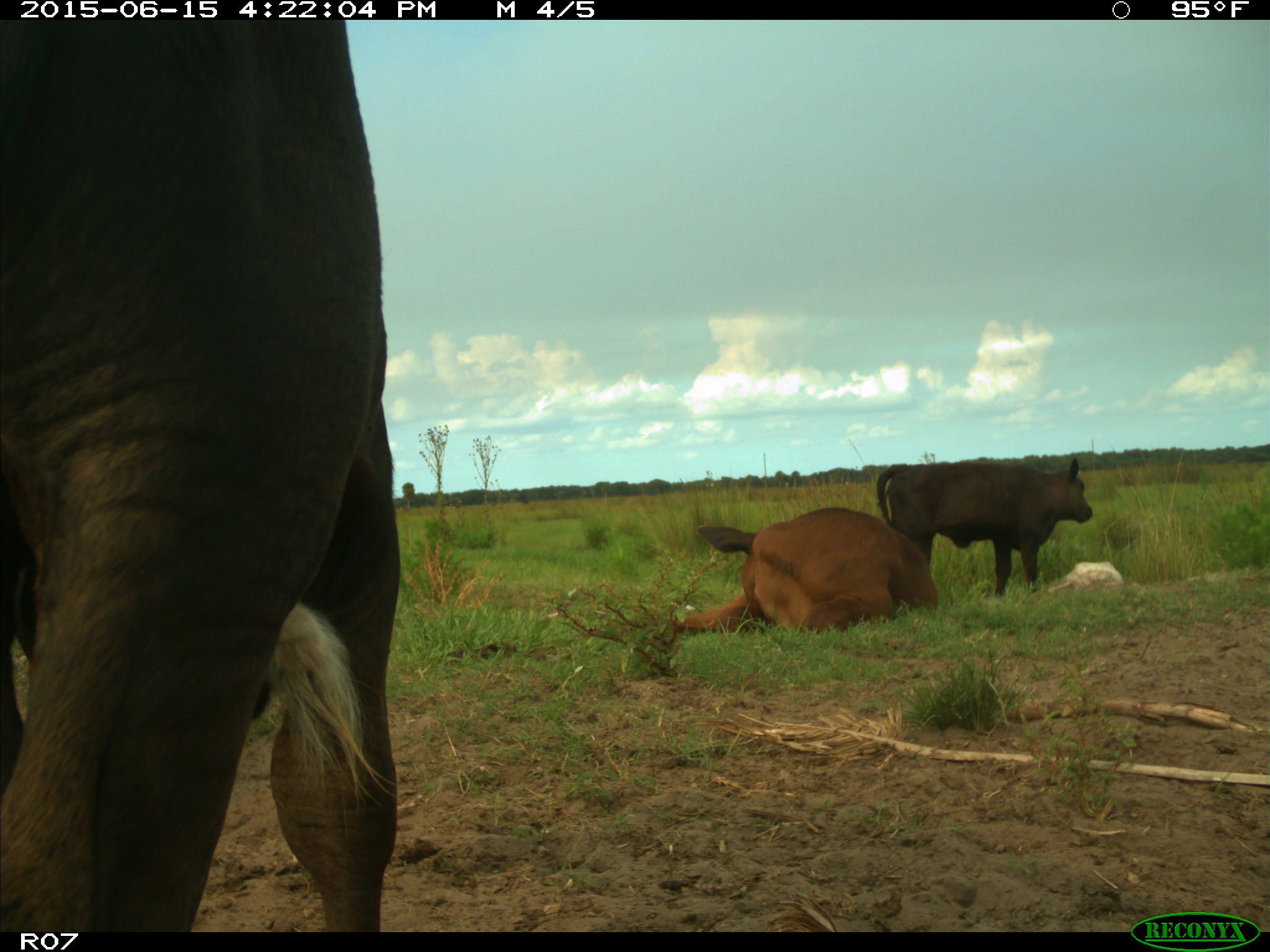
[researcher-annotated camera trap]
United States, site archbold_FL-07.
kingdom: Animalia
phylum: Chordata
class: Mammalia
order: Artiodactyla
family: Bovidae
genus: Bos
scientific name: Bos taurus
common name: domestic cow